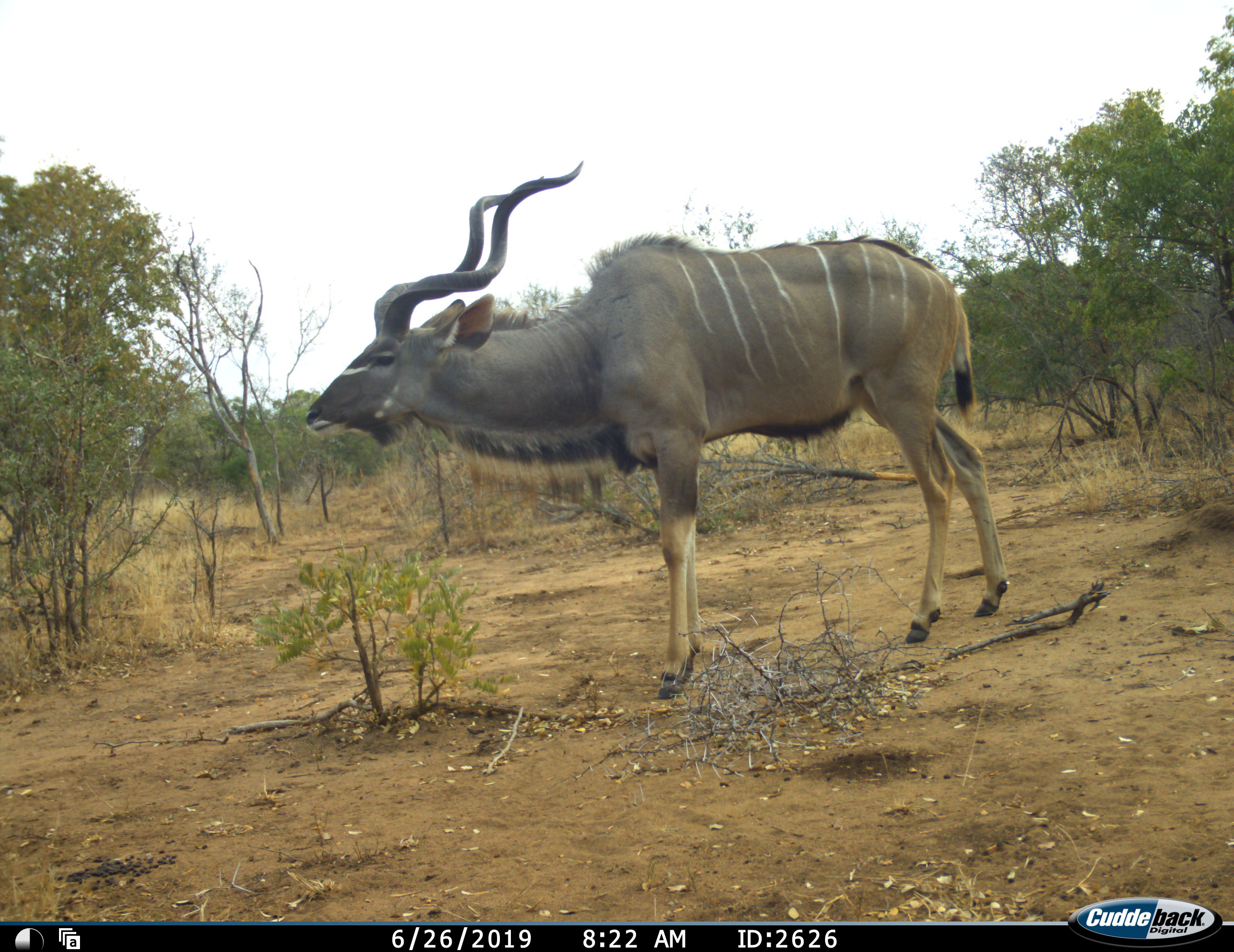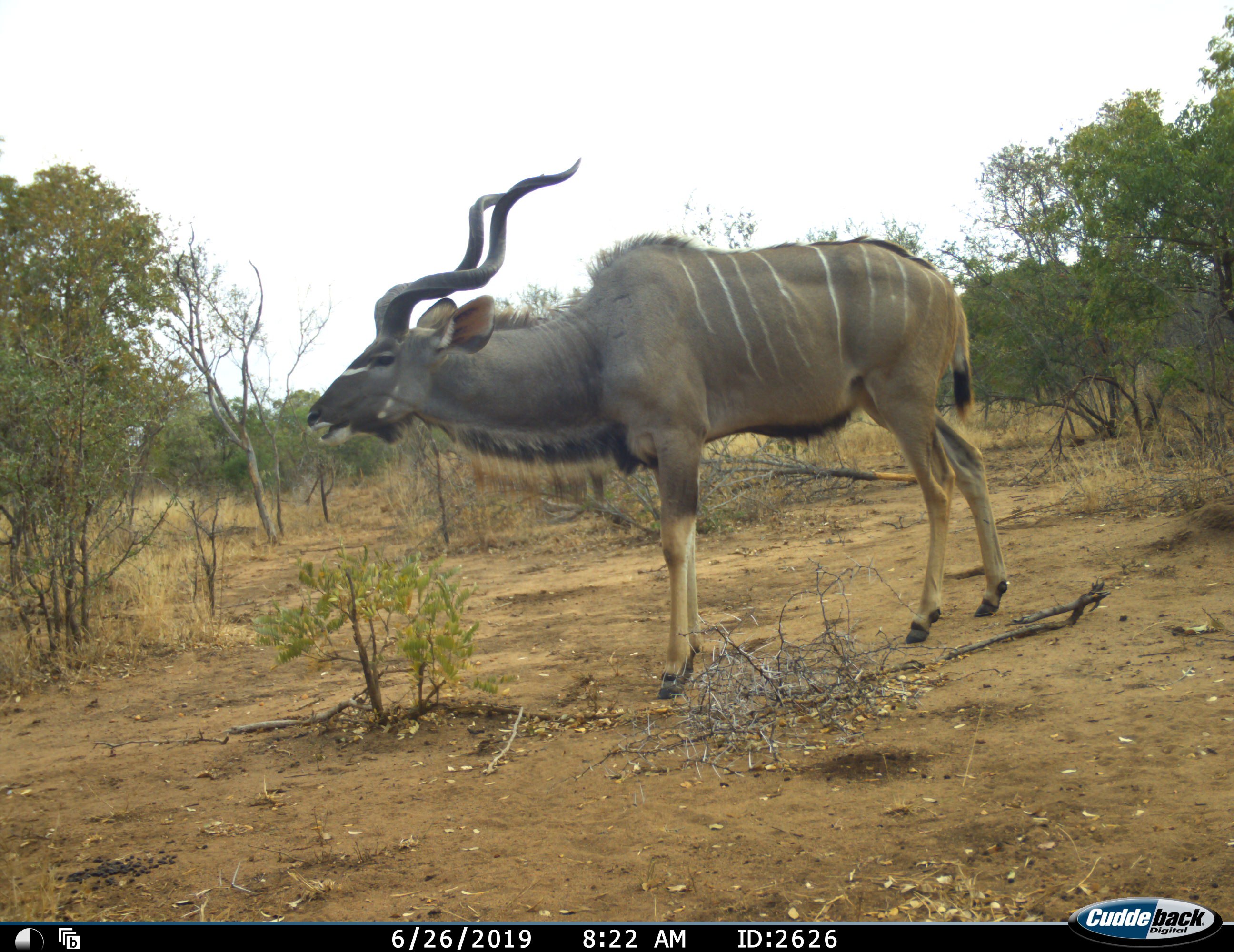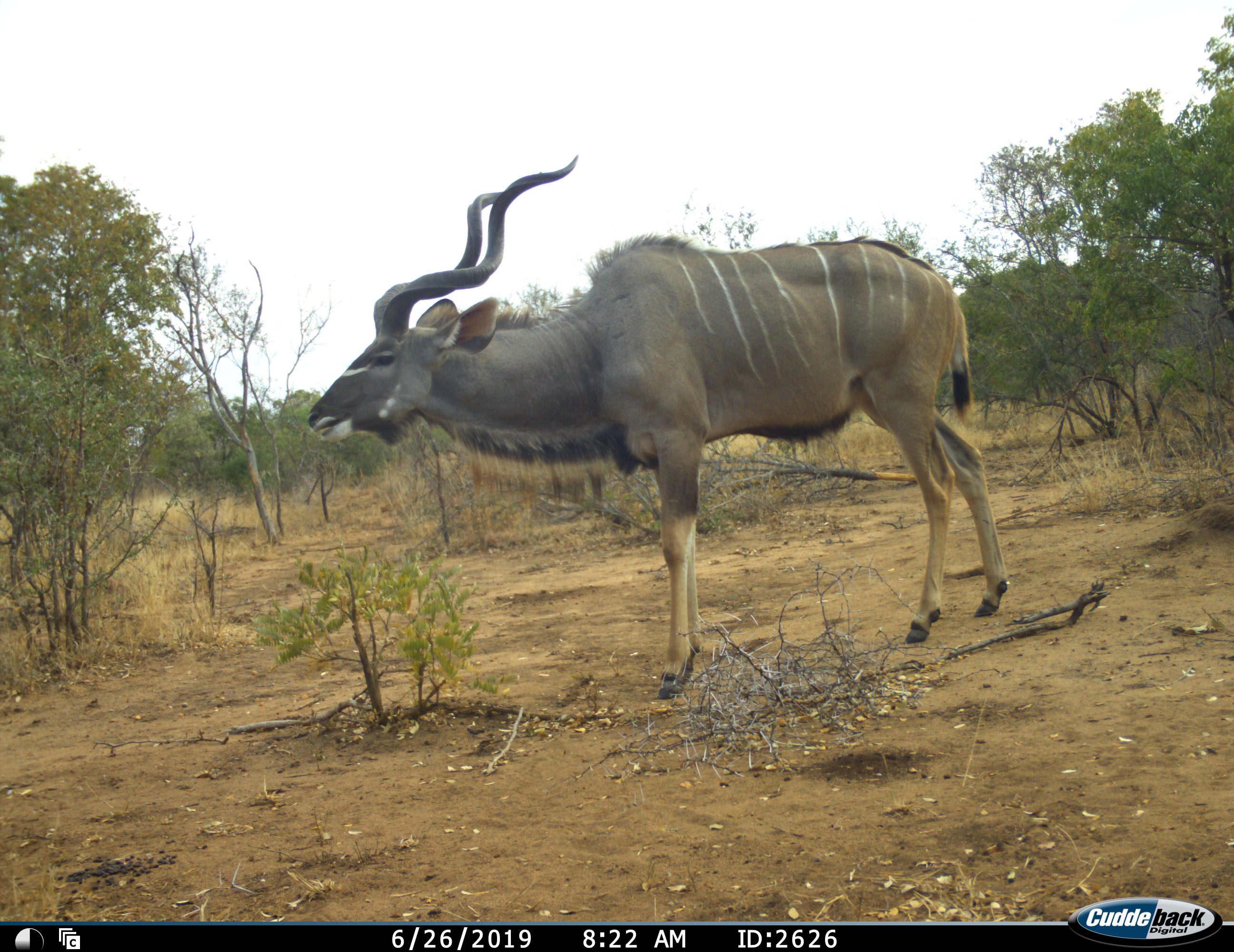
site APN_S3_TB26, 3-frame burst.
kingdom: Animalia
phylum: Chordata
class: Mammalia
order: Artiodactyla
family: Bovidae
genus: Tragelaphus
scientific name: Tragelaphus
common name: kudu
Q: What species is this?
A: Kudu (Tragelaphus).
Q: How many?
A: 1.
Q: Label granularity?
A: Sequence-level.